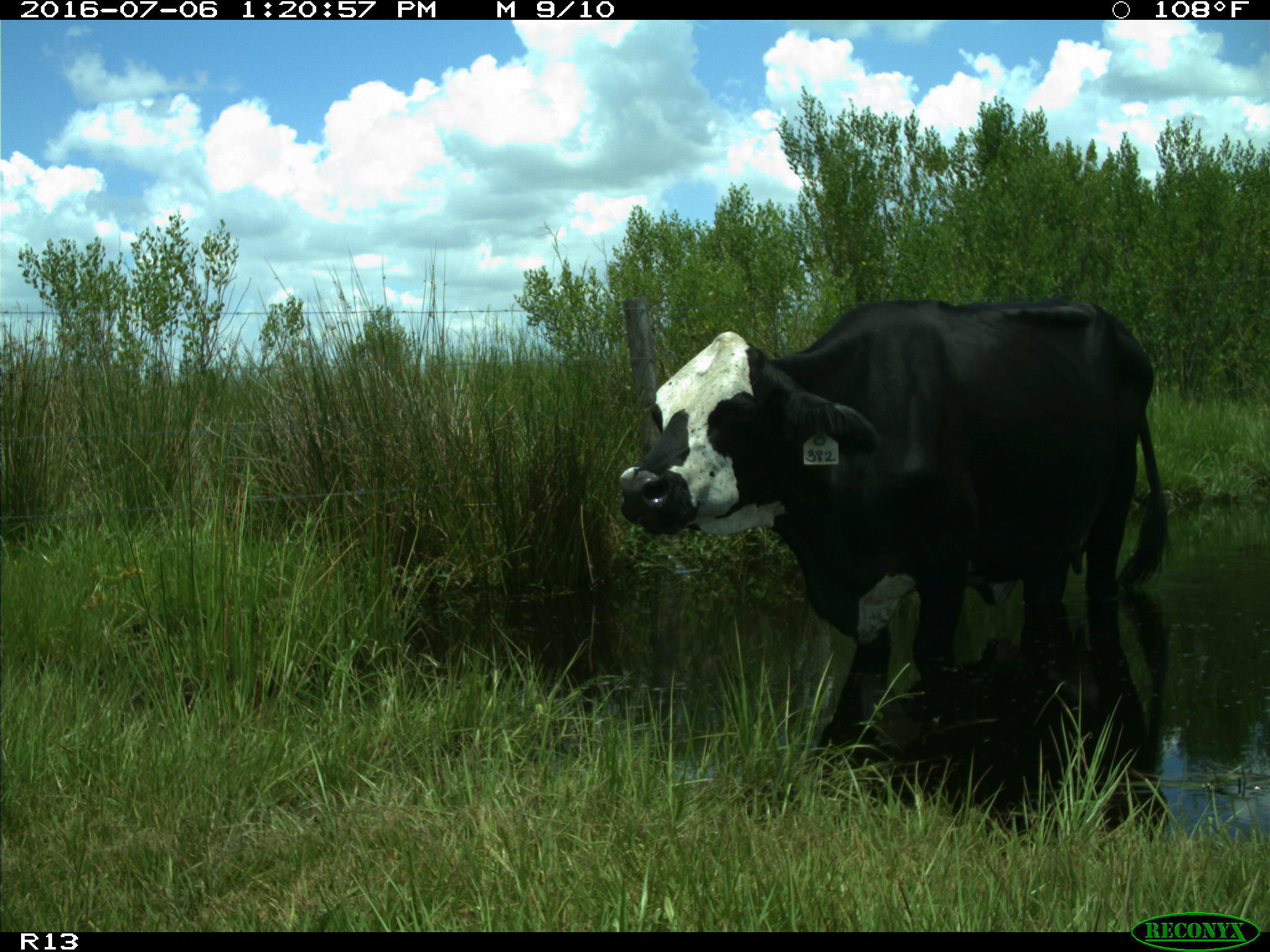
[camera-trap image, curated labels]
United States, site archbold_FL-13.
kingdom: Animalia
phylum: Chordata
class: Mammalia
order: Artiodactyla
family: Bovidae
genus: Bos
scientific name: Bos taurus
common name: domestic cow